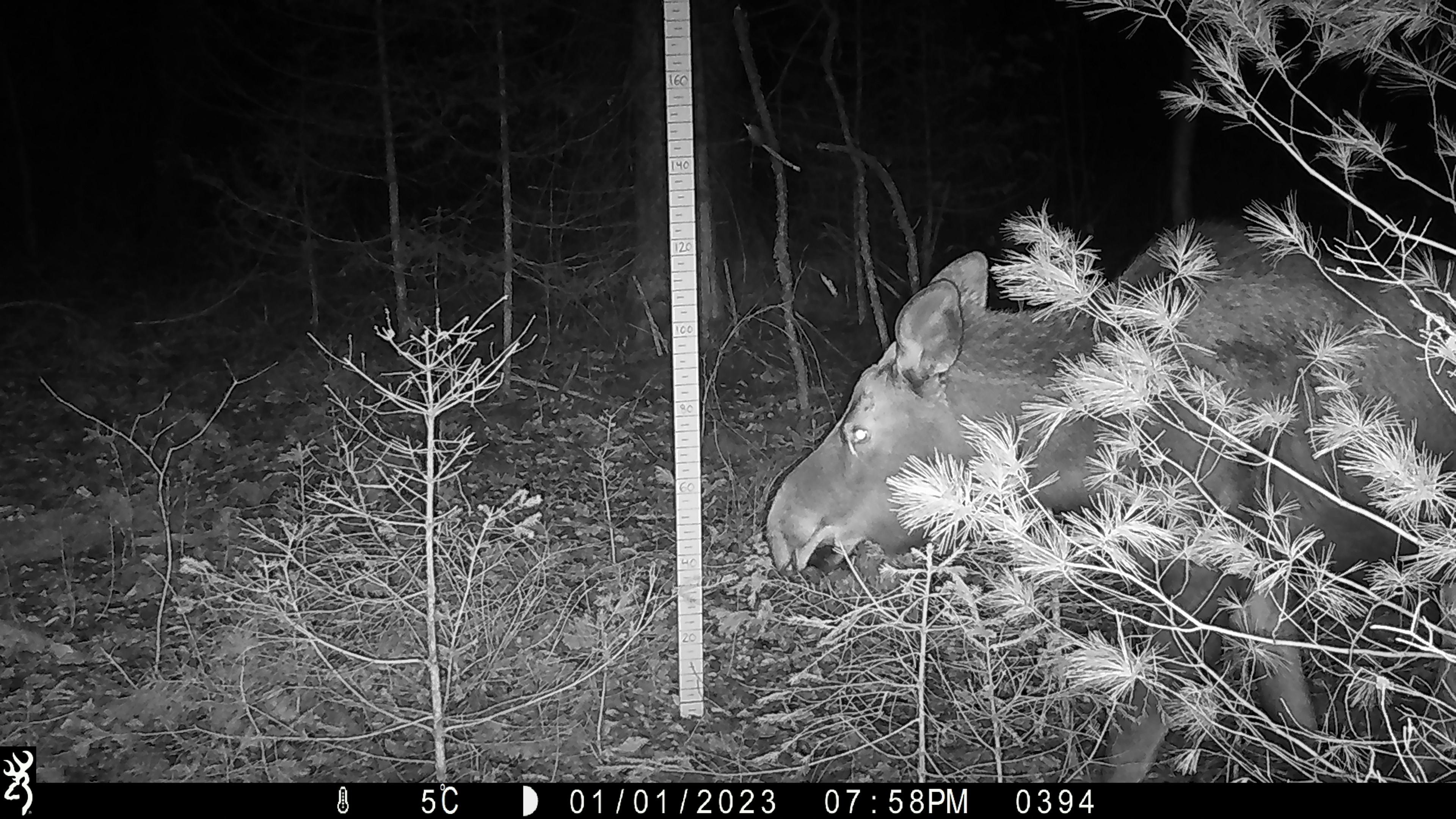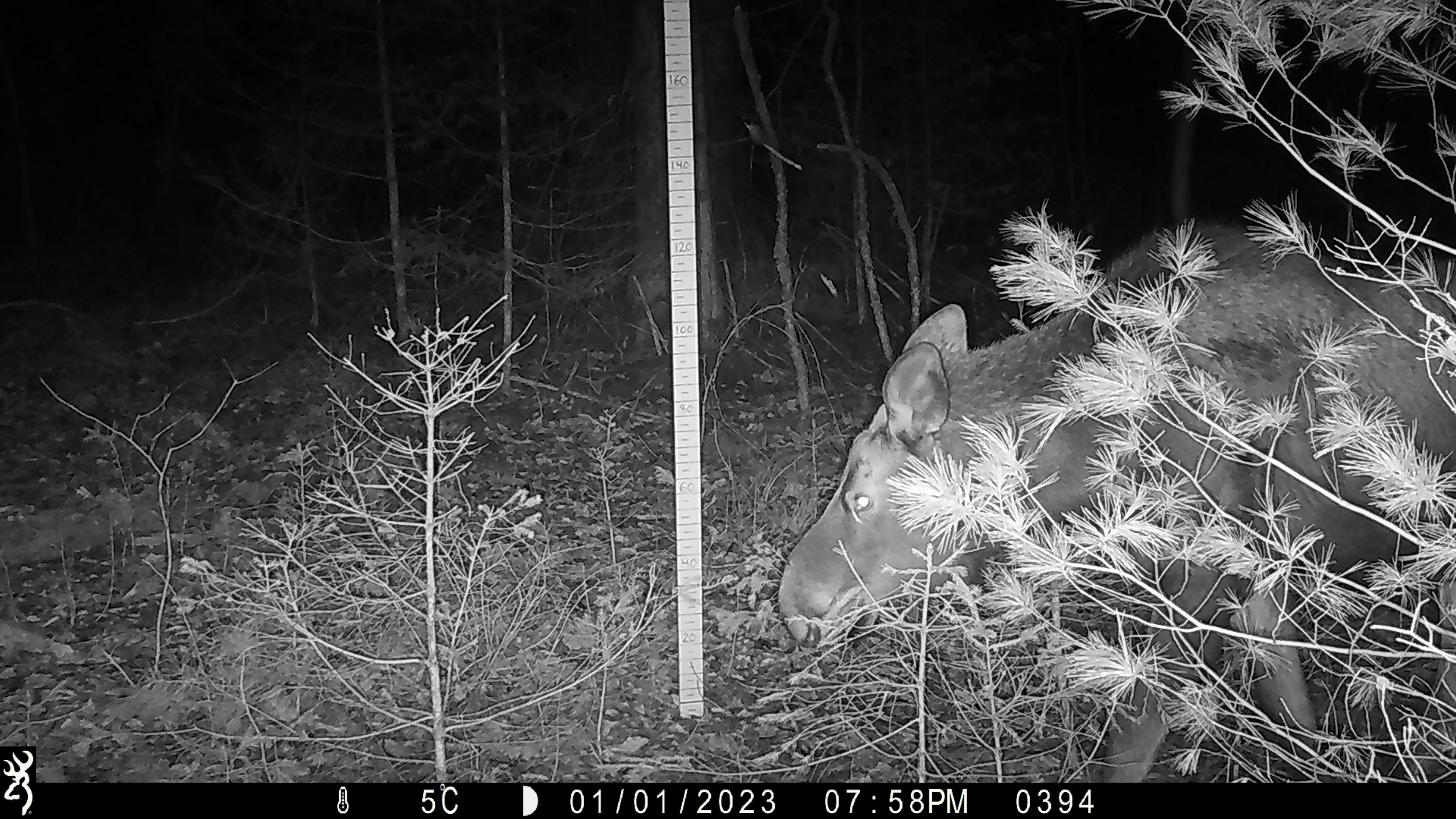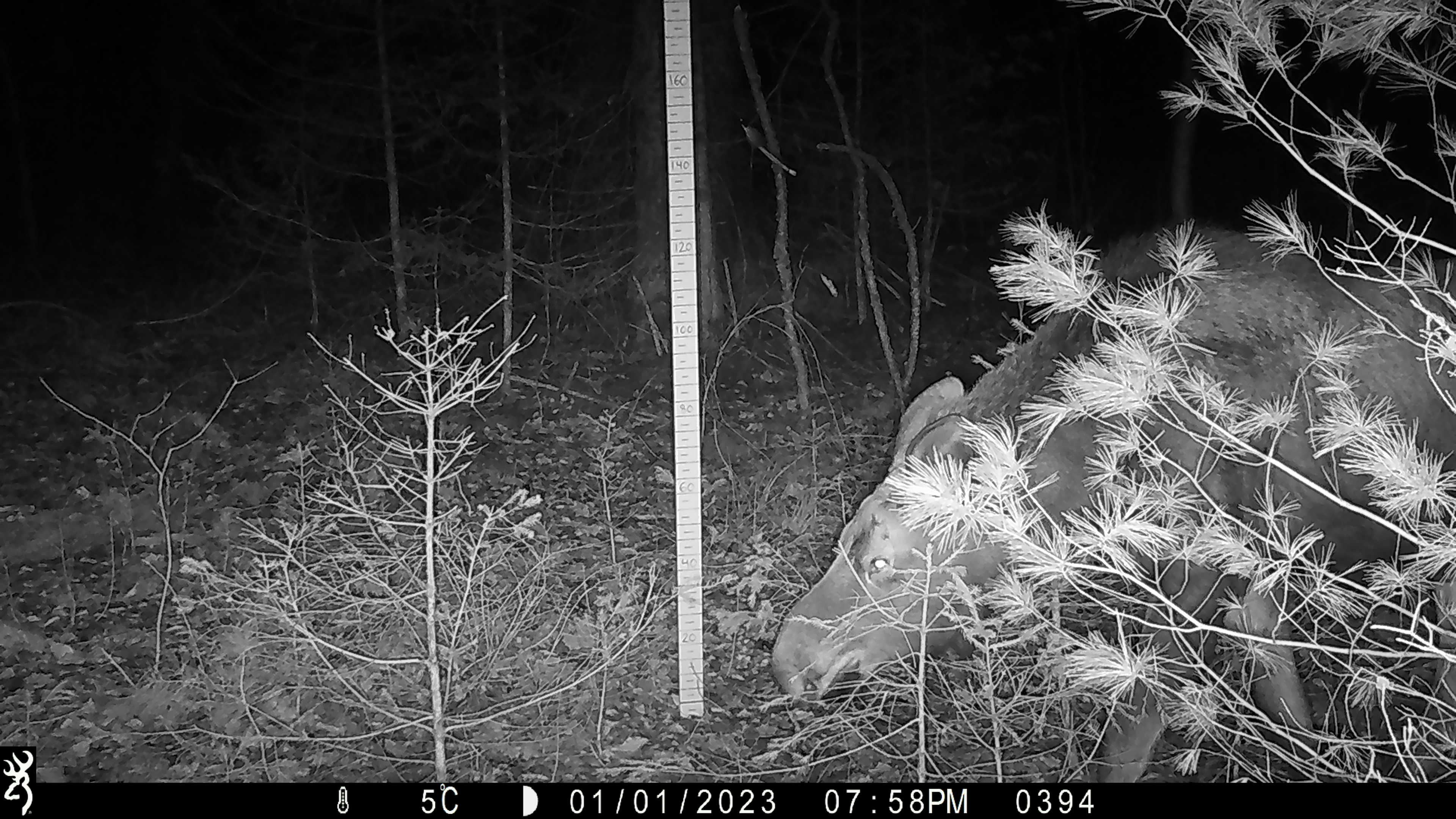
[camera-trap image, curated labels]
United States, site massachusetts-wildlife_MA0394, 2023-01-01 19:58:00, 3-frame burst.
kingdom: Animalia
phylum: Chordata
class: Mammalia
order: Artiodactyla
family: Cervidae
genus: Alces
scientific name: Alces alces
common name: moose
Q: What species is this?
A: Moose (Alces alces).